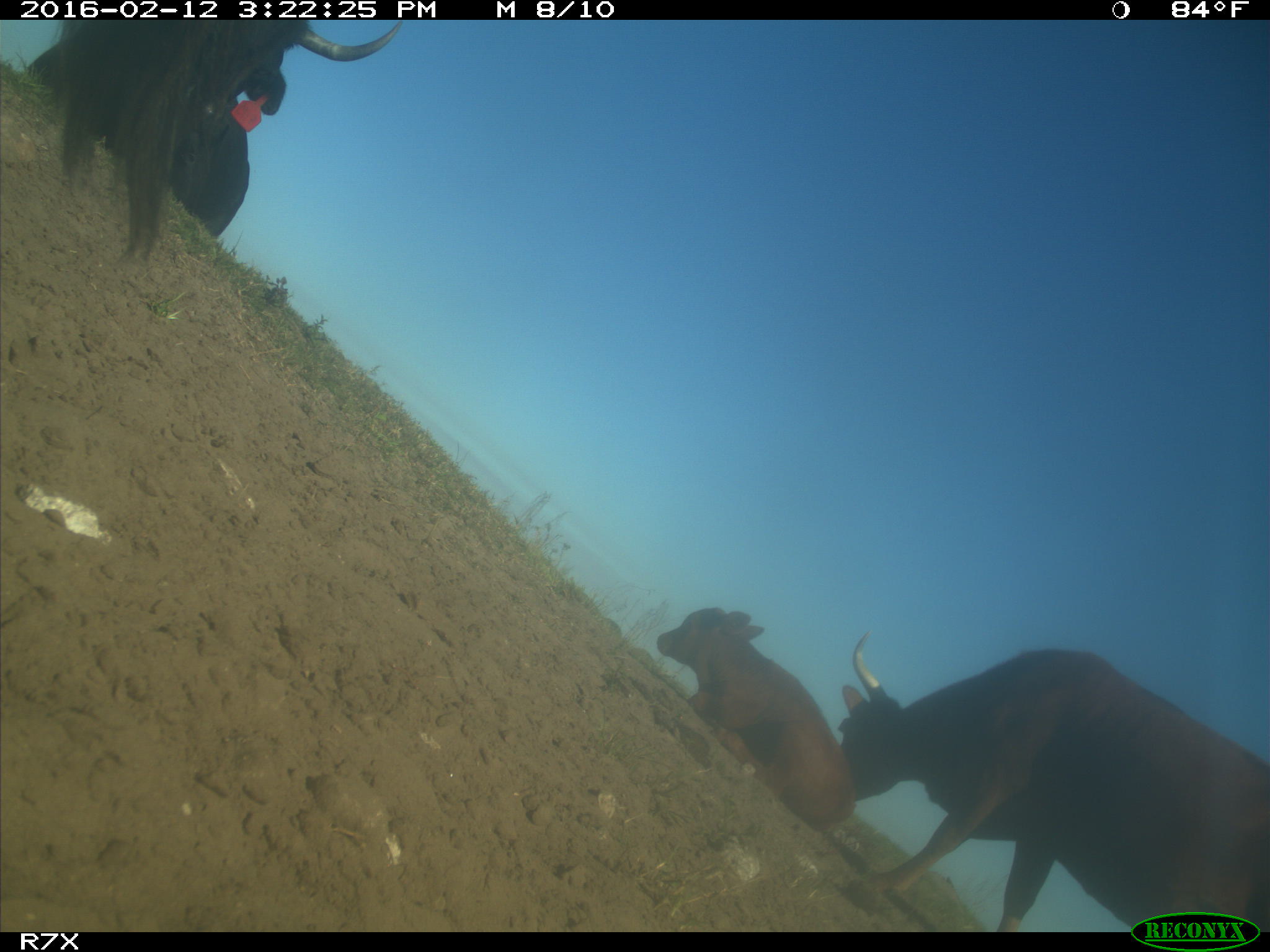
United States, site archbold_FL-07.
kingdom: Animalia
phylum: Chordata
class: Mammalia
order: Artiodactyla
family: Bovidae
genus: Bos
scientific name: Bos taurus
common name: domestic cow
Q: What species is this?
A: Bos taurus (domestic cow).